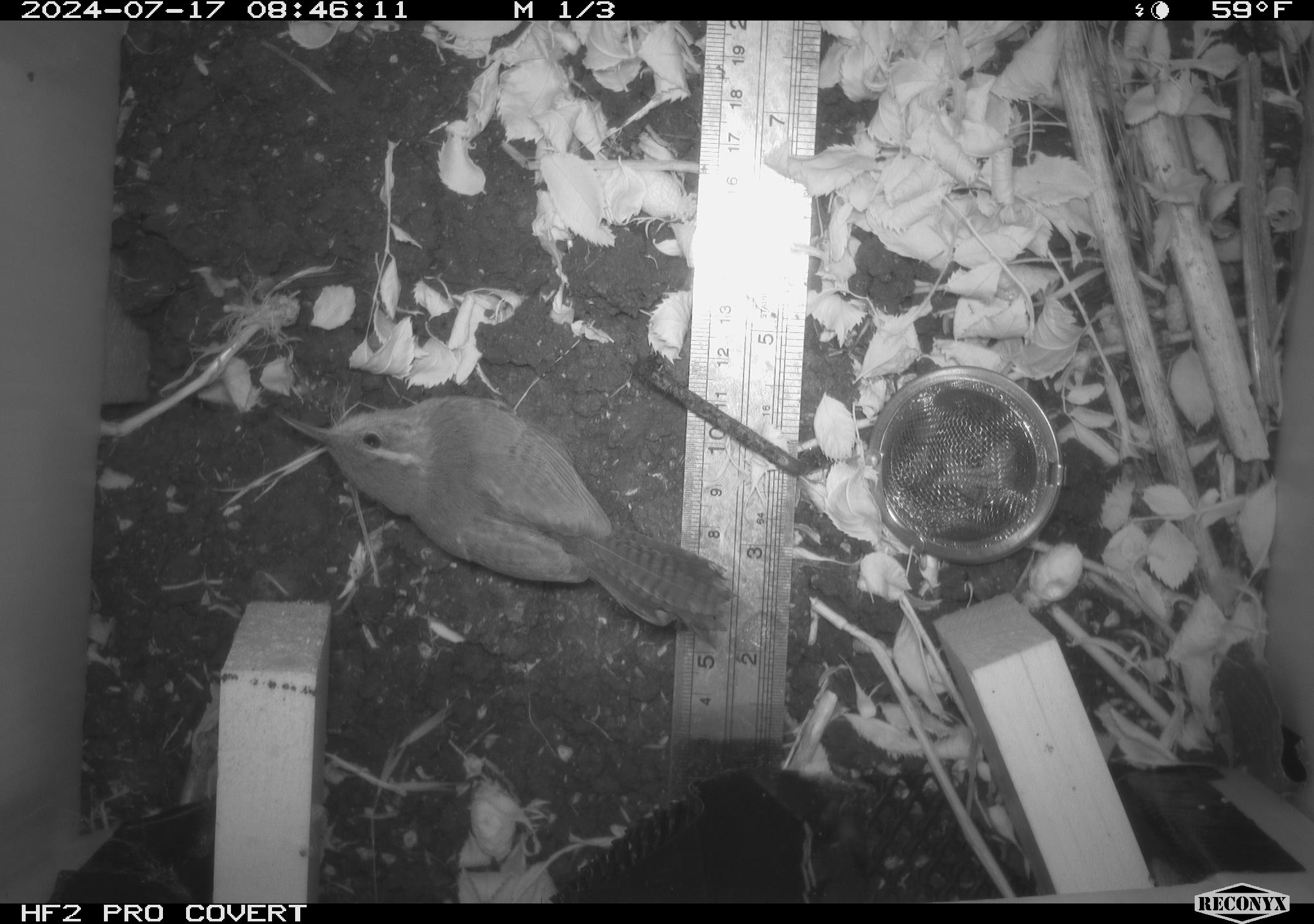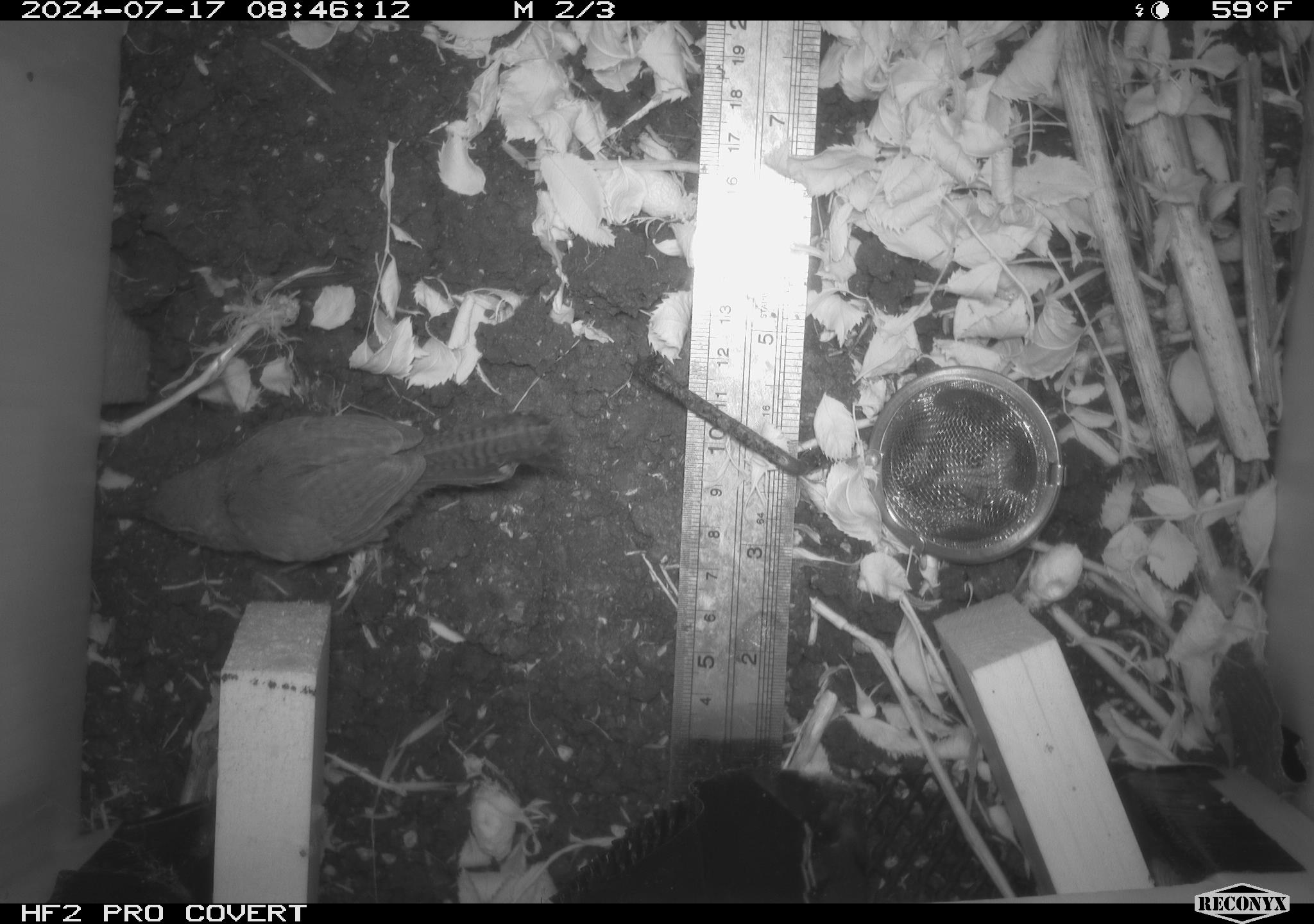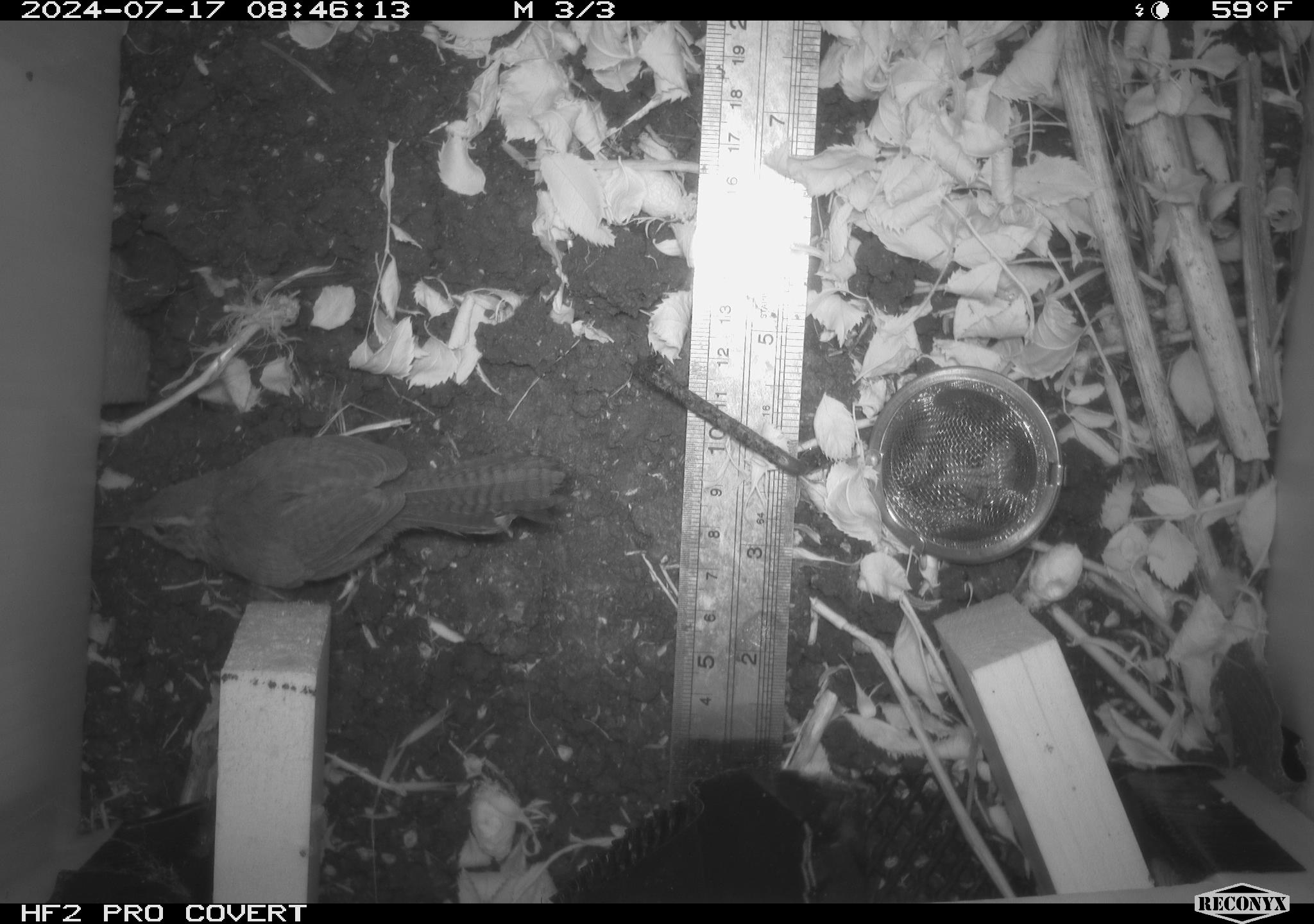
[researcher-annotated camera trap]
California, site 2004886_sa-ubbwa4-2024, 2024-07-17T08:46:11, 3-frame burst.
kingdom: Animalia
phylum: Chordata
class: Aves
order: Passeriformes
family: Troglodytidae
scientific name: Troglodytidae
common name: wren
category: troglodytidae family